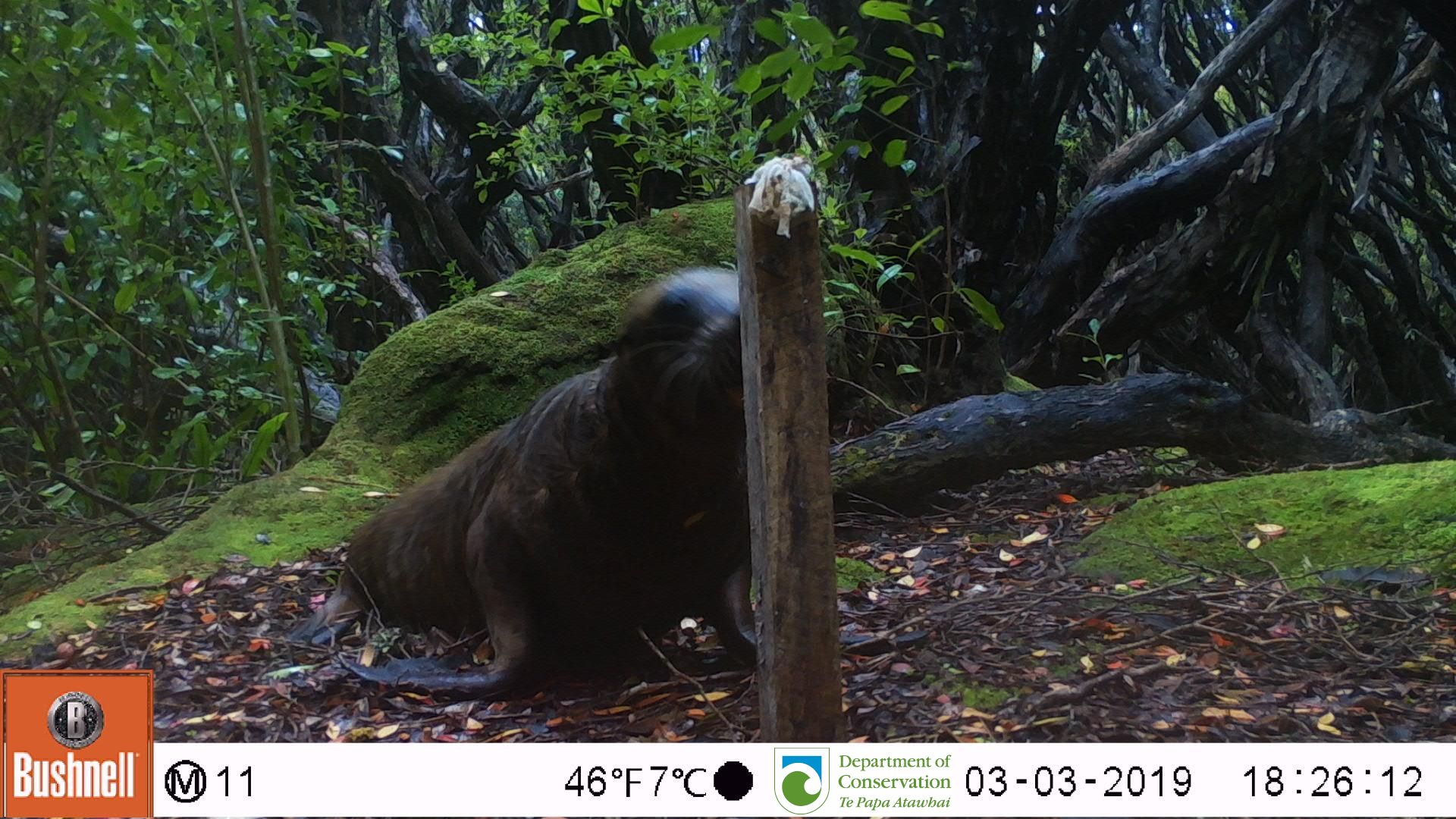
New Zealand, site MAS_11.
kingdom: Animalia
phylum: Chordata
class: Mammalia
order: Carnivora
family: Otariidae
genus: Phocarctos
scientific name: Phocarctos hookeri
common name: new zealand sea lion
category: sealion